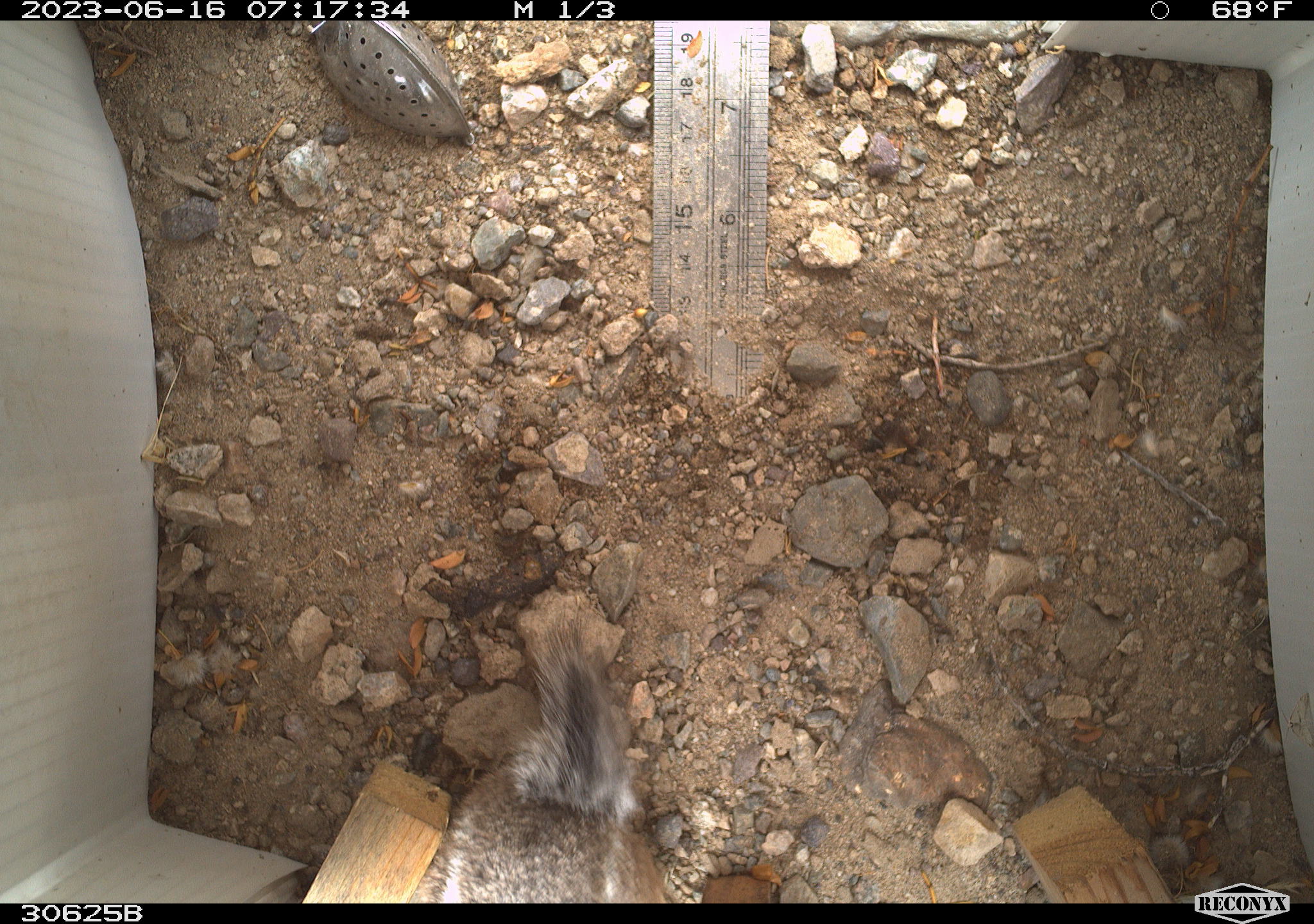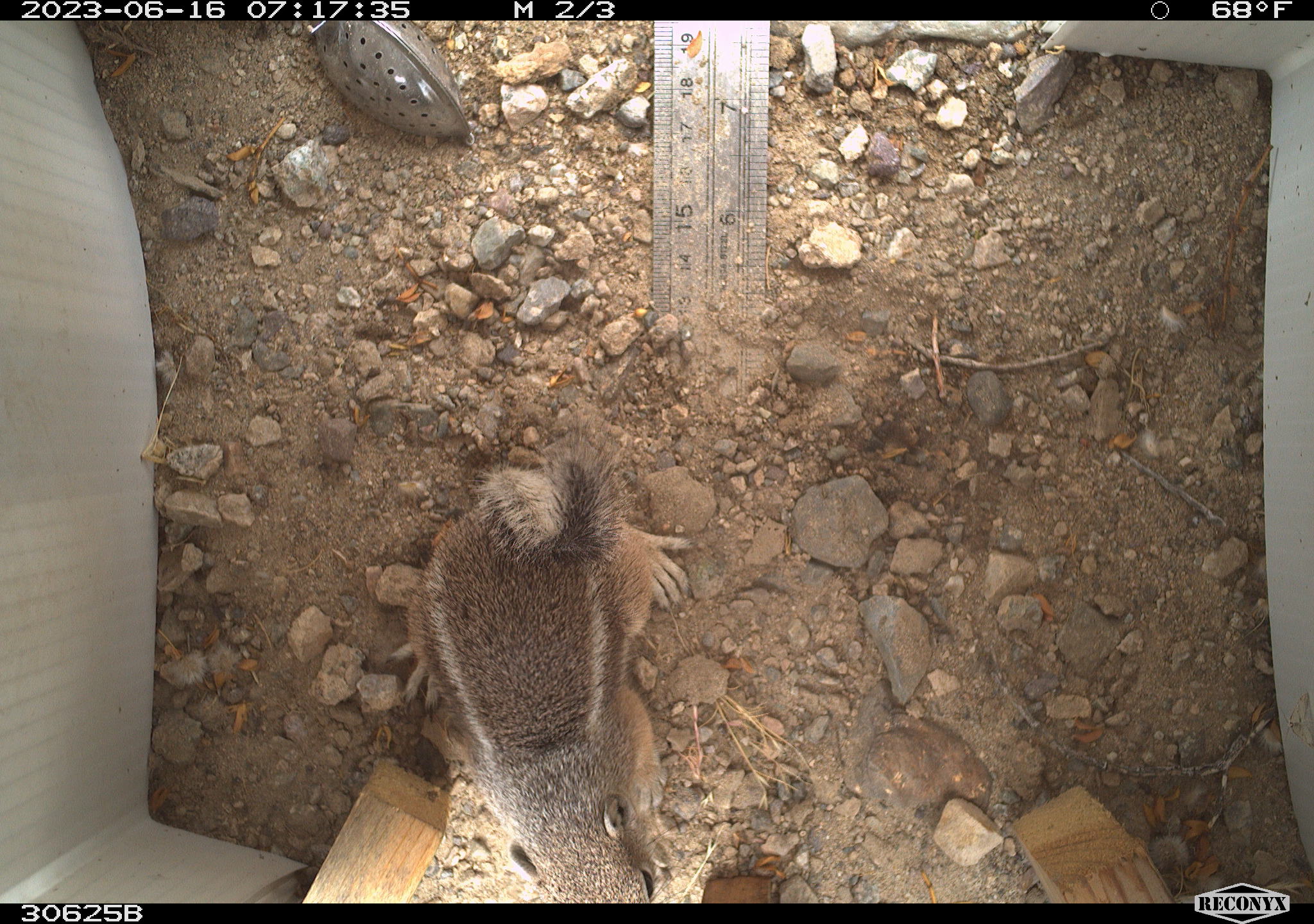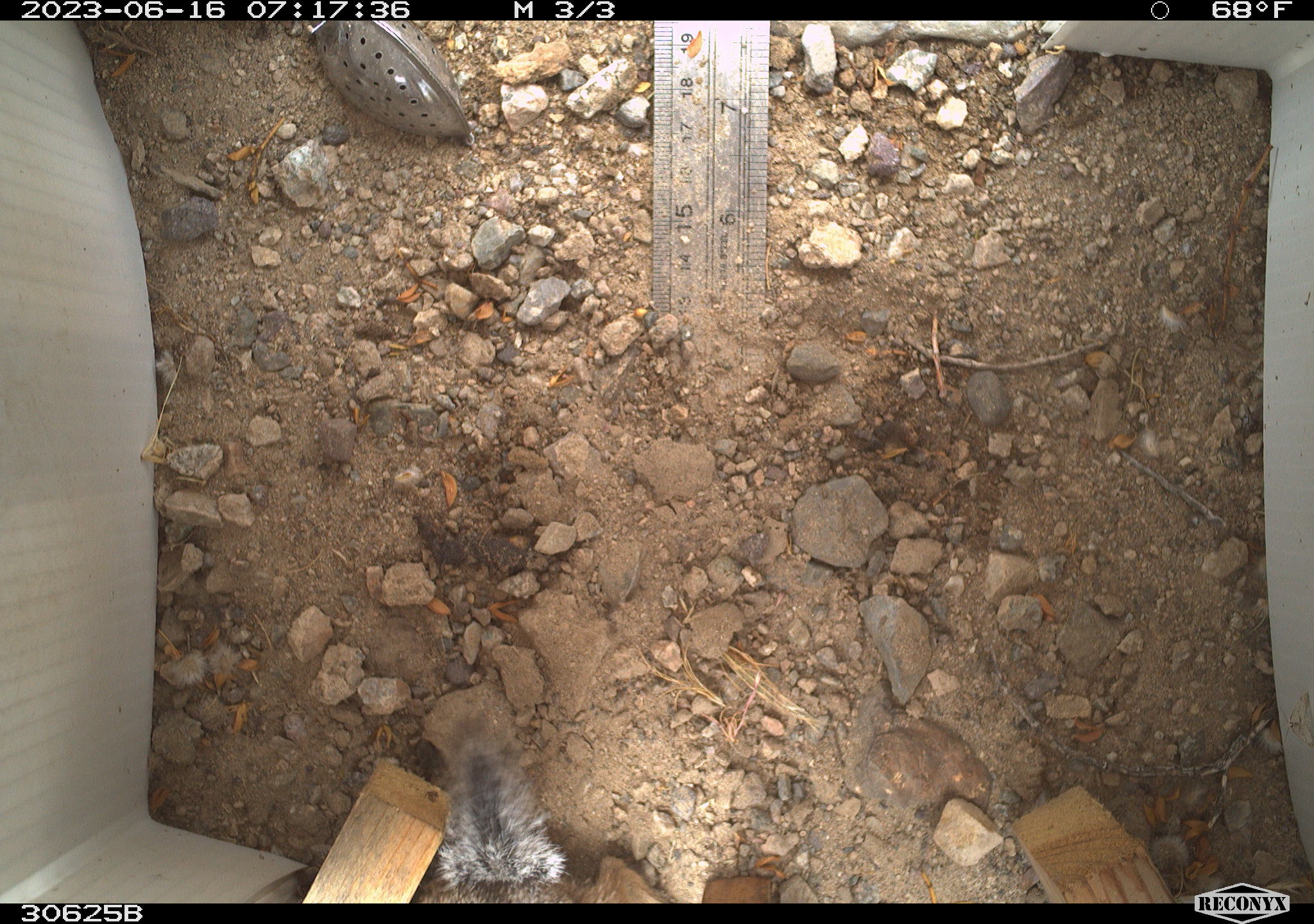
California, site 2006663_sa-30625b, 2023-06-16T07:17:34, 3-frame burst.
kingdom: Animalia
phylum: Chordata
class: Mammalia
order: Rodentia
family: Sciuridae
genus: Ammospermophilus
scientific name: Ammospermophilus leucurus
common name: white-tailed antelope squirrel